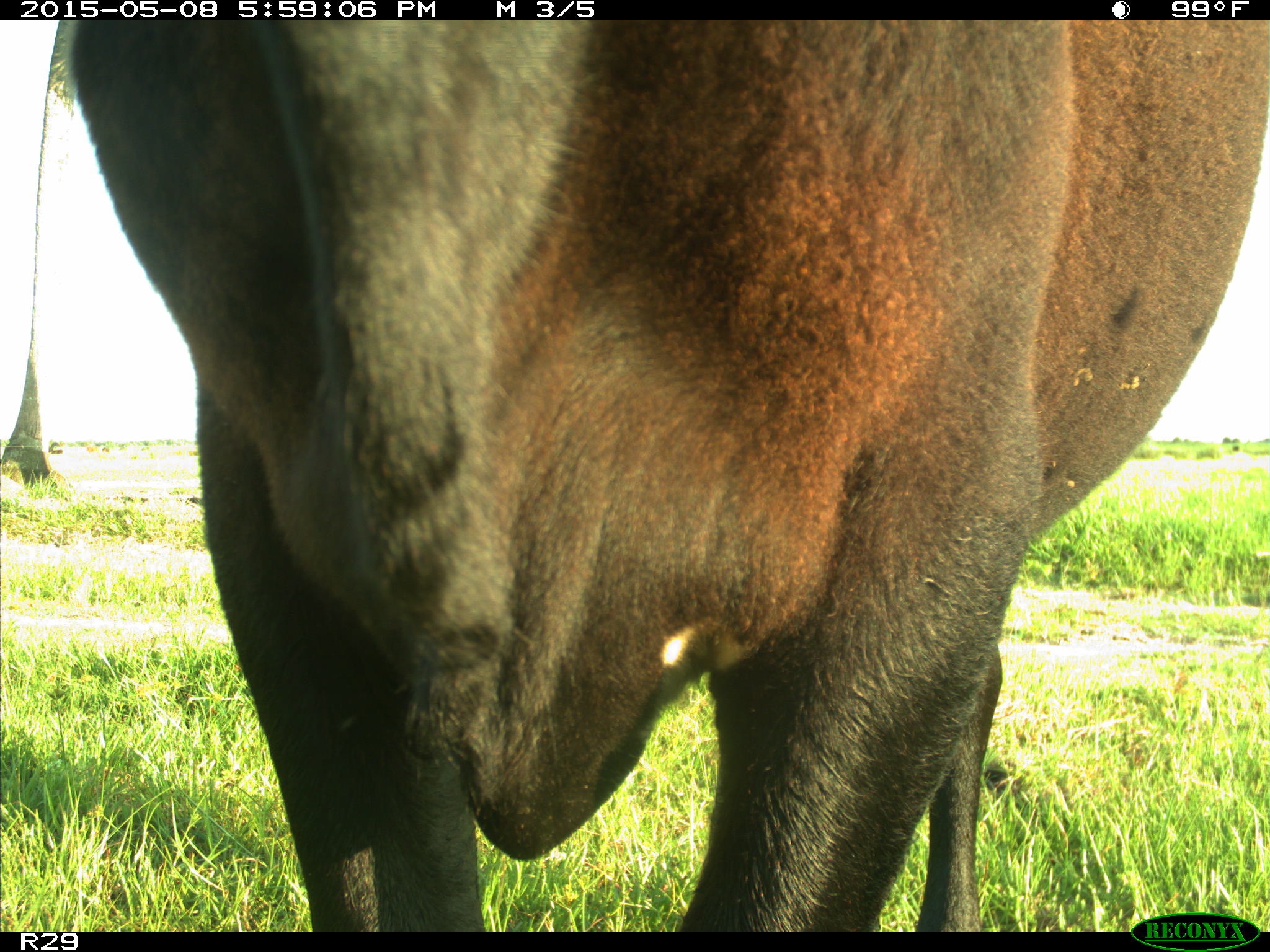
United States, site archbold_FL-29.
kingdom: Animalia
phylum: Chordata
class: Mammalia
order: Artiodactyla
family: Bovidae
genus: Bos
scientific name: Bos taurus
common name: domestic cow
Bos taurus (domestic cow).